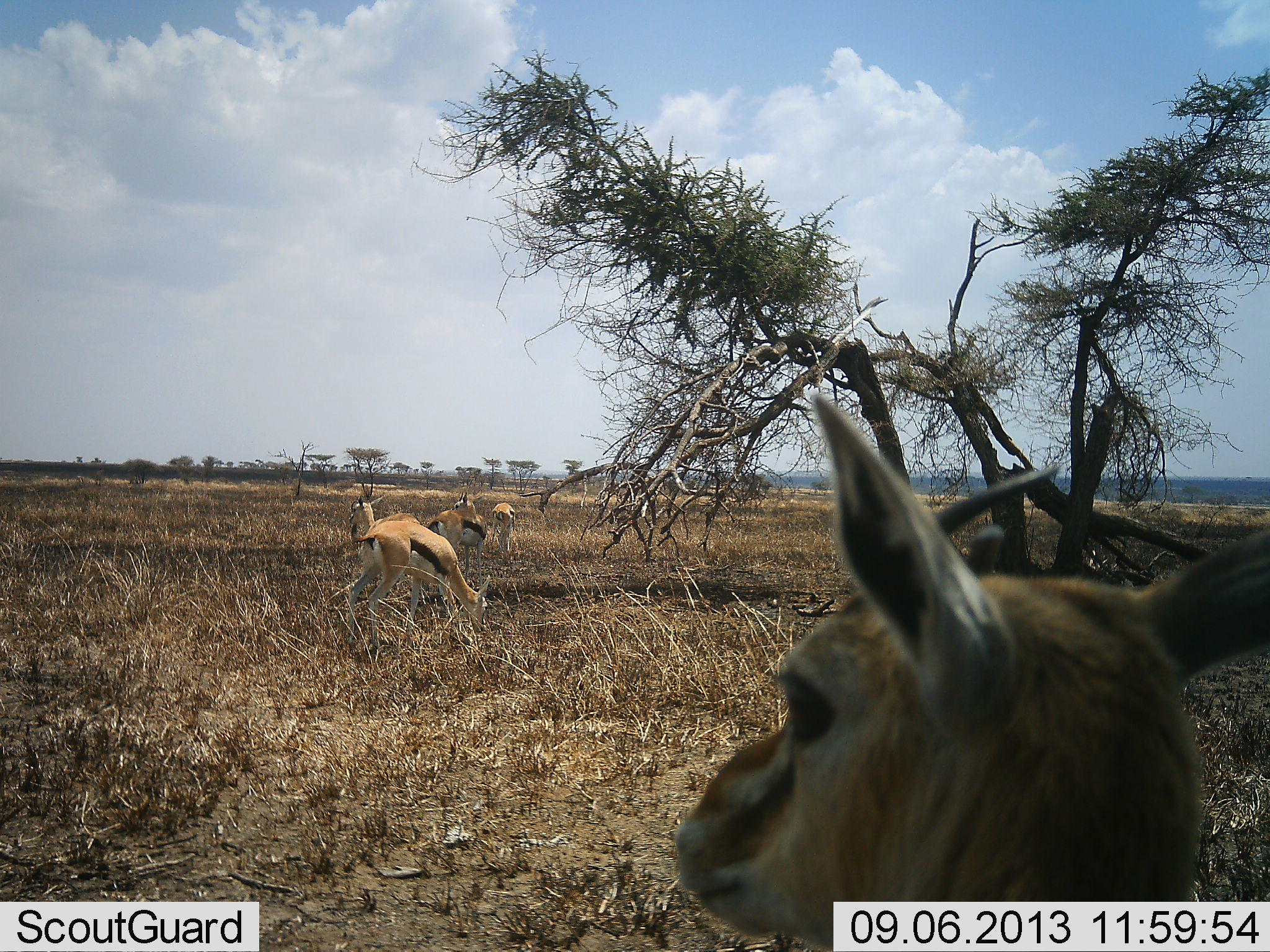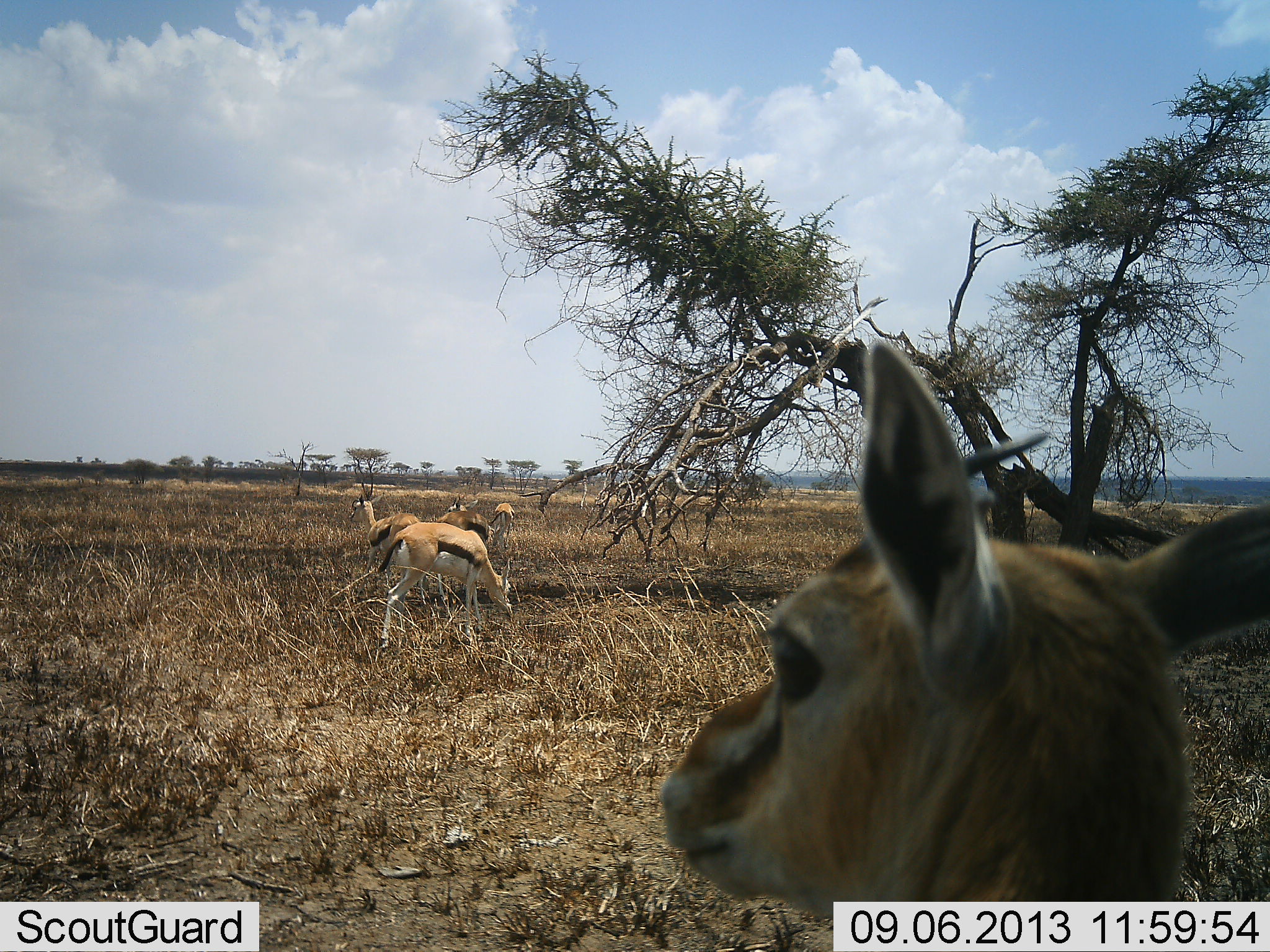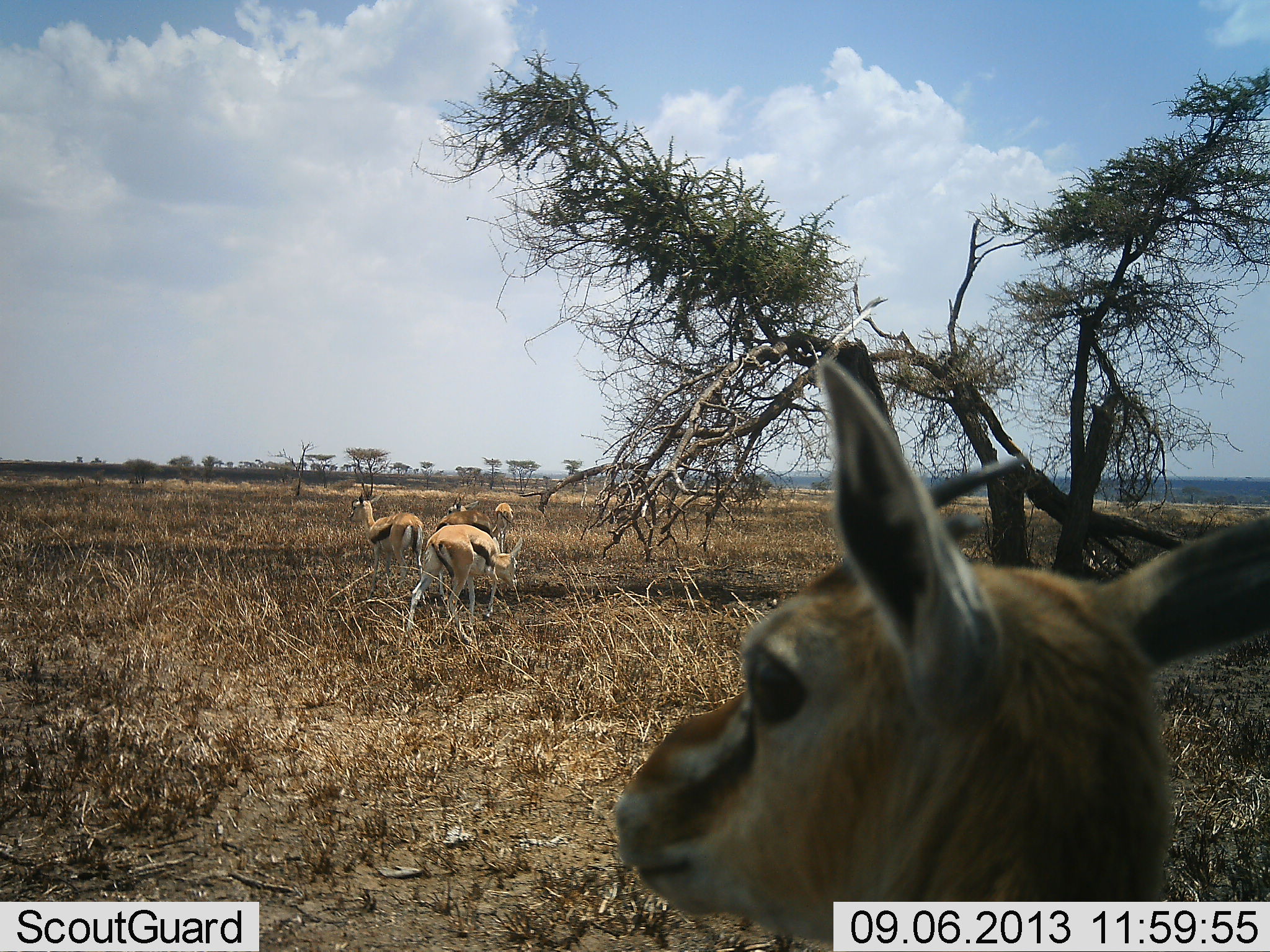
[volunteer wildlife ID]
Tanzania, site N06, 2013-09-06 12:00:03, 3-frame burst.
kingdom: Animalia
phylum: Chordata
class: Mammalia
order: Artiodactyla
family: Bovidae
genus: Eudorcas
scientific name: Eudorcas thomsonii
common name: thomson's gazelle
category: gazellethomsons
Gazellethomsons (thomson's gazelle) (Eudorcas thomsonii), count 6. Behavior (volunteer vote fractions): standing 90%, resting 0%, moving 0%, interacting 10%. Young present (vote fraction): 0%. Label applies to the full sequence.